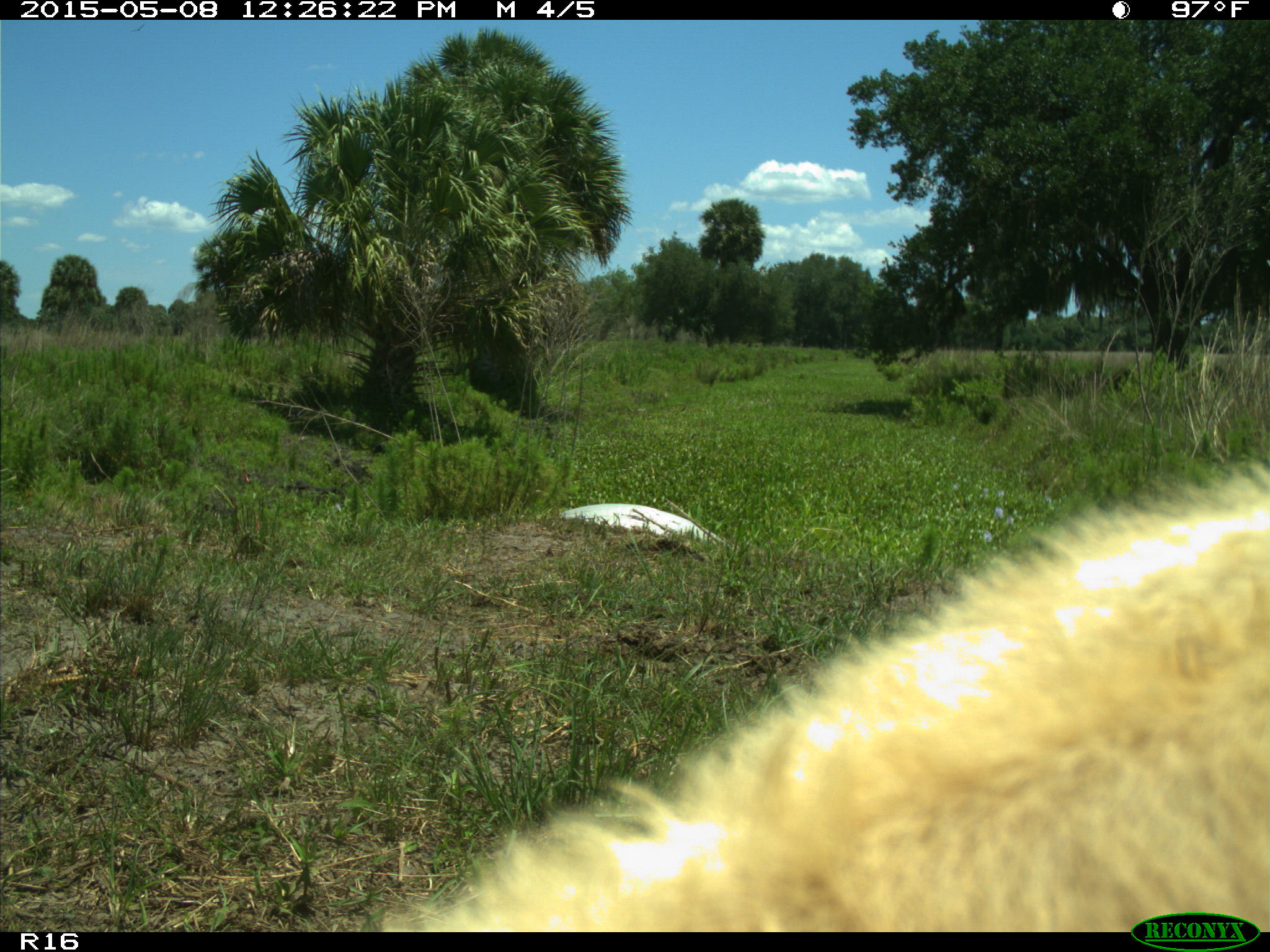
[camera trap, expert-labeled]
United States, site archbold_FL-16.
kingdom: Animalia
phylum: Chordata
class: Mammalia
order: Artiodactyla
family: Bovidae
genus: Bos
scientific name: Bos taurus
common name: domestic cow